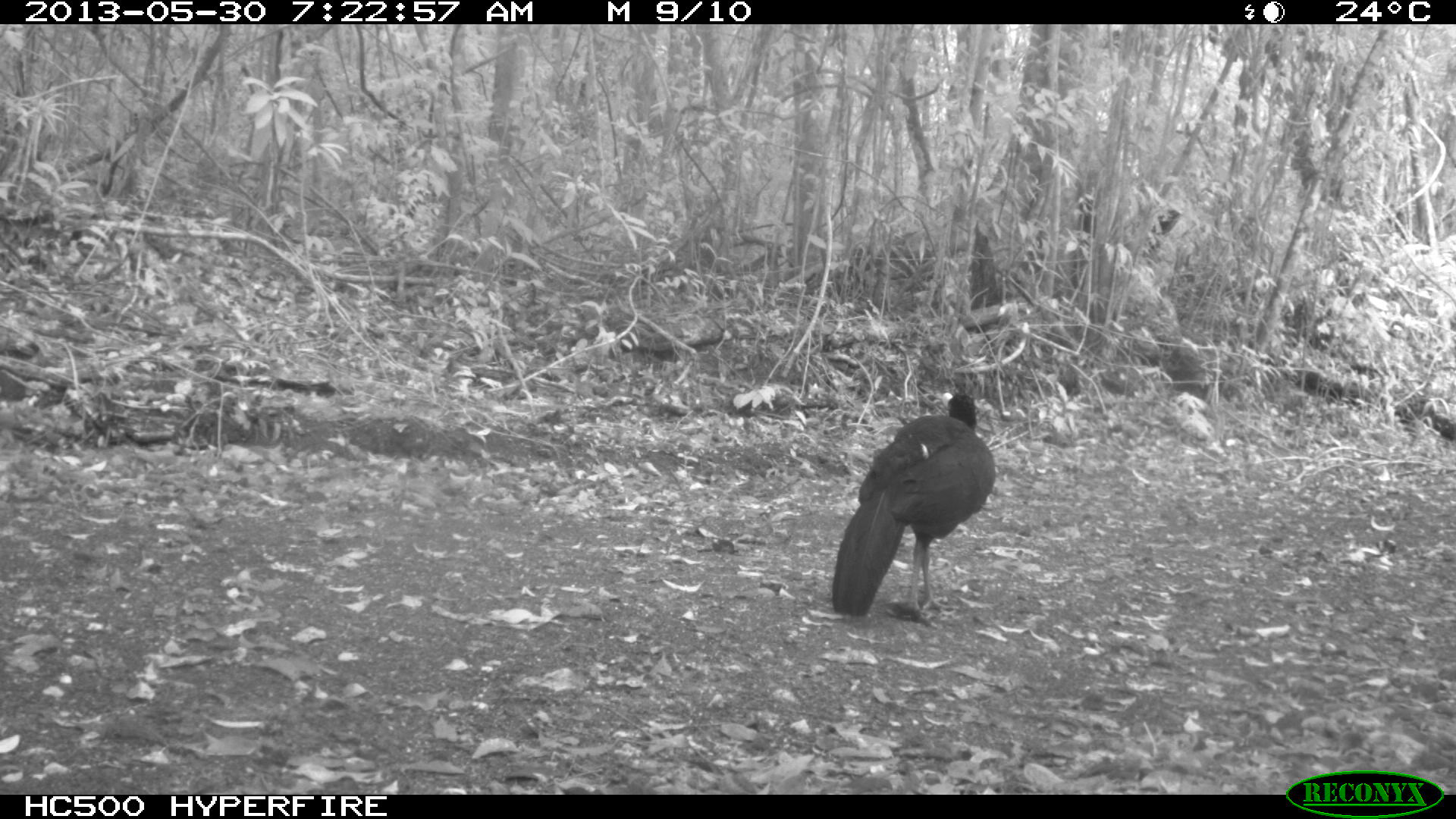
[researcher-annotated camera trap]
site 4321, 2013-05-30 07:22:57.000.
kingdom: Animalia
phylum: Chordata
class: Aves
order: Galliformes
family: Cracidae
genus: Crax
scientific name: Crax rubra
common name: great curassow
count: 1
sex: male